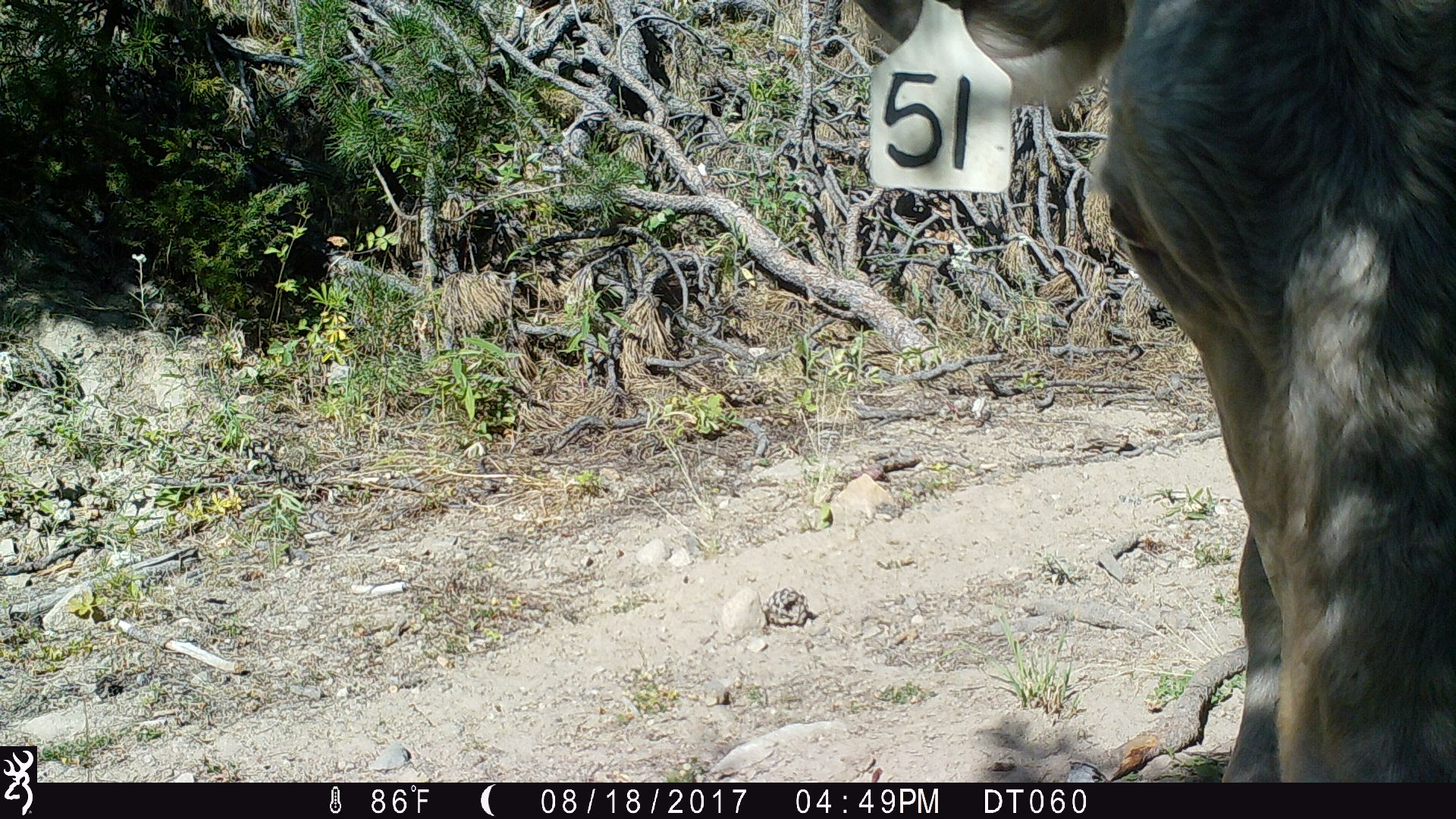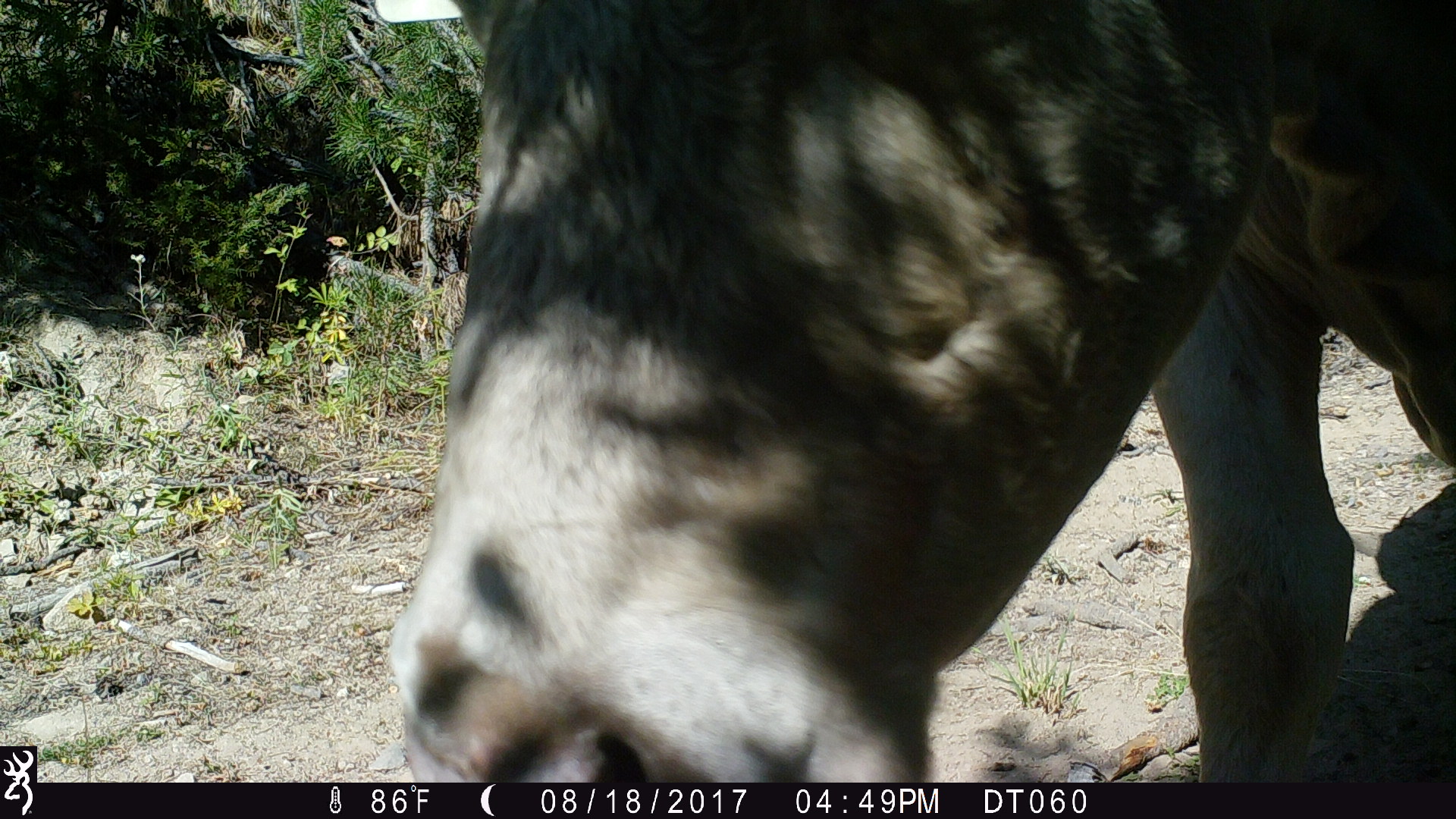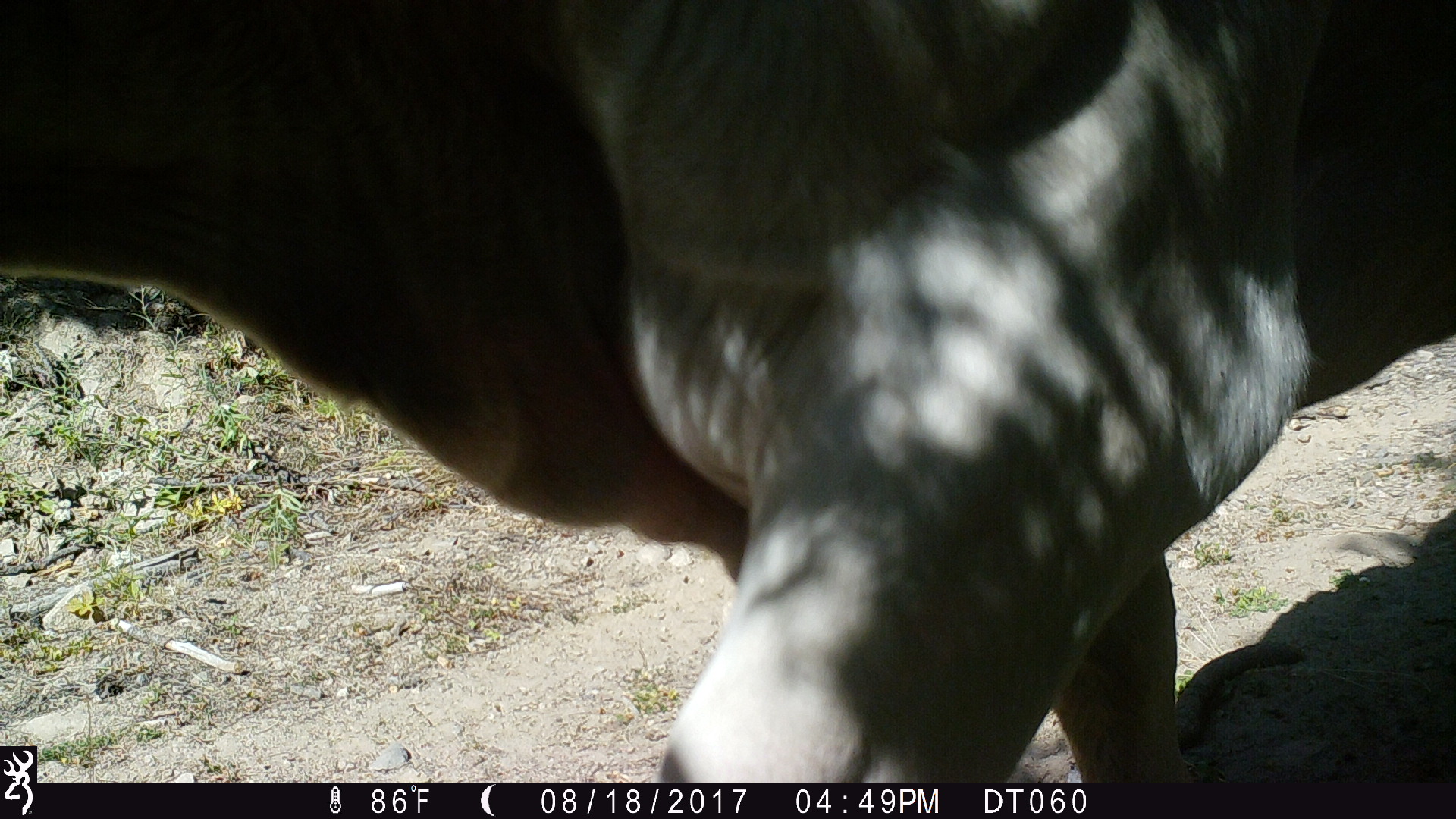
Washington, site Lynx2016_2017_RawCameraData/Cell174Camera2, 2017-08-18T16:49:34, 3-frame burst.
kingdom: Animalia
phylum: Chordata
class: Mammalia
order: Artiodactyla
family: Bovidae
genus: Bos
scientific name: Bos taurus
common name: domestic cattle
Domestic cattle (Bos taurus). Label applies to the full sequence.